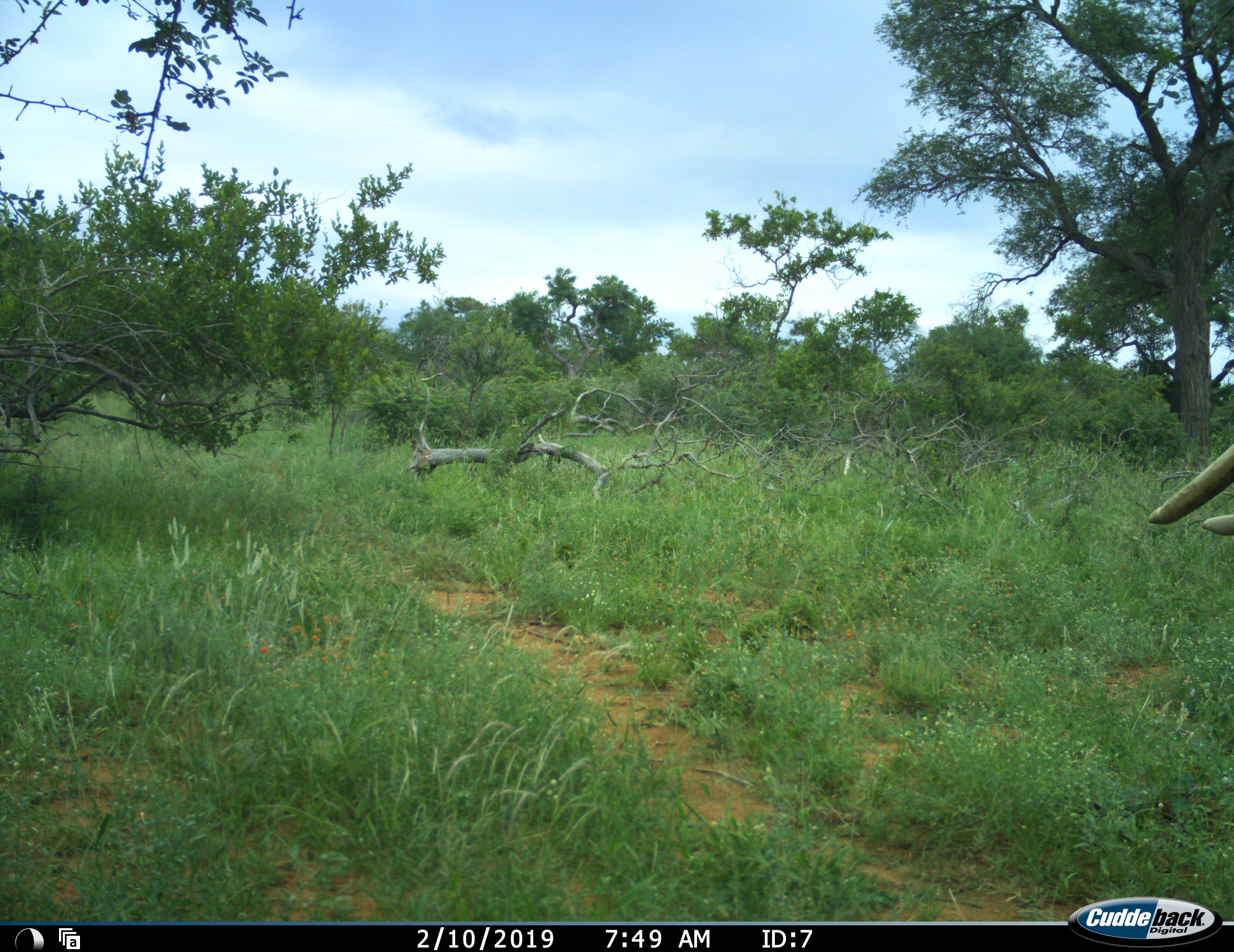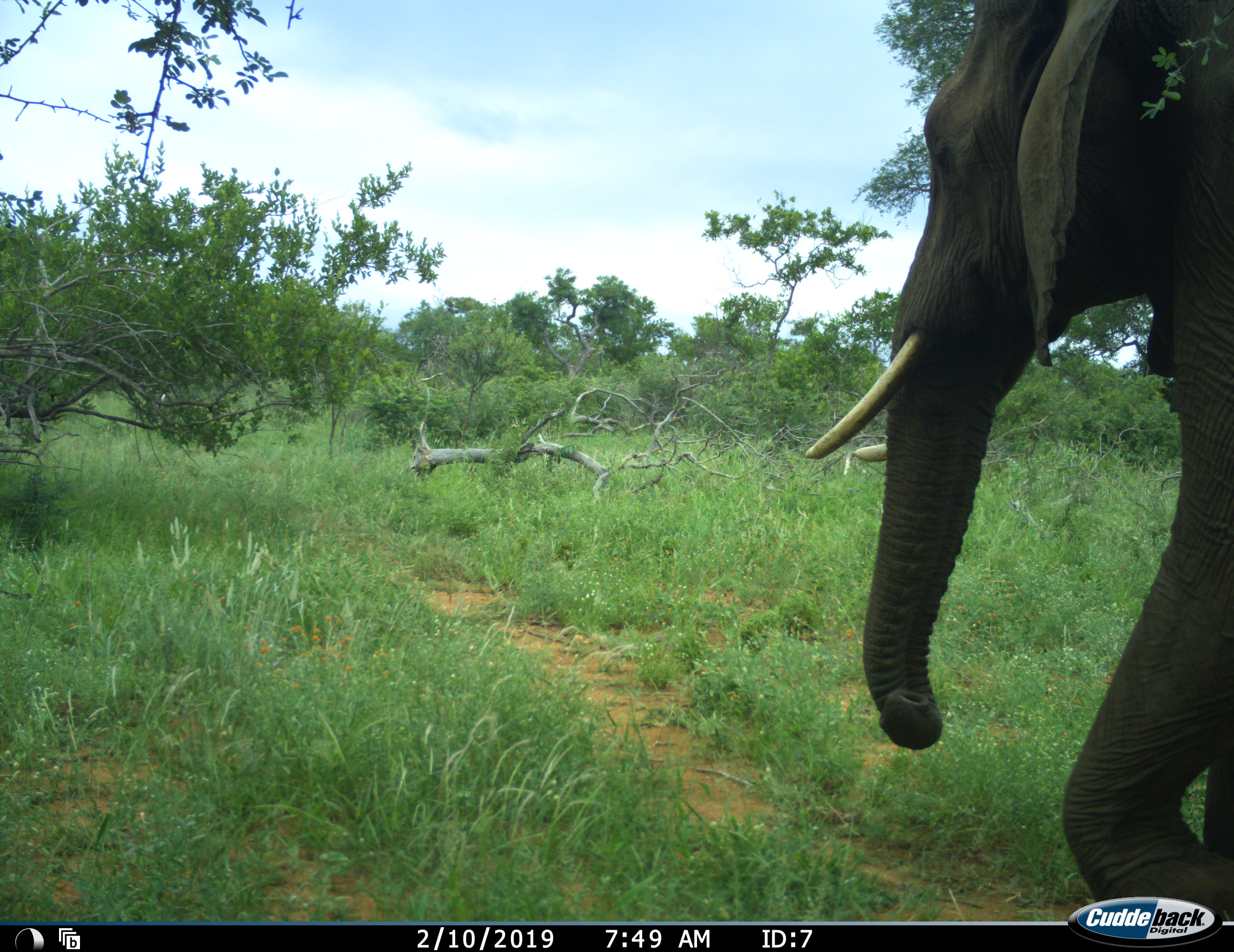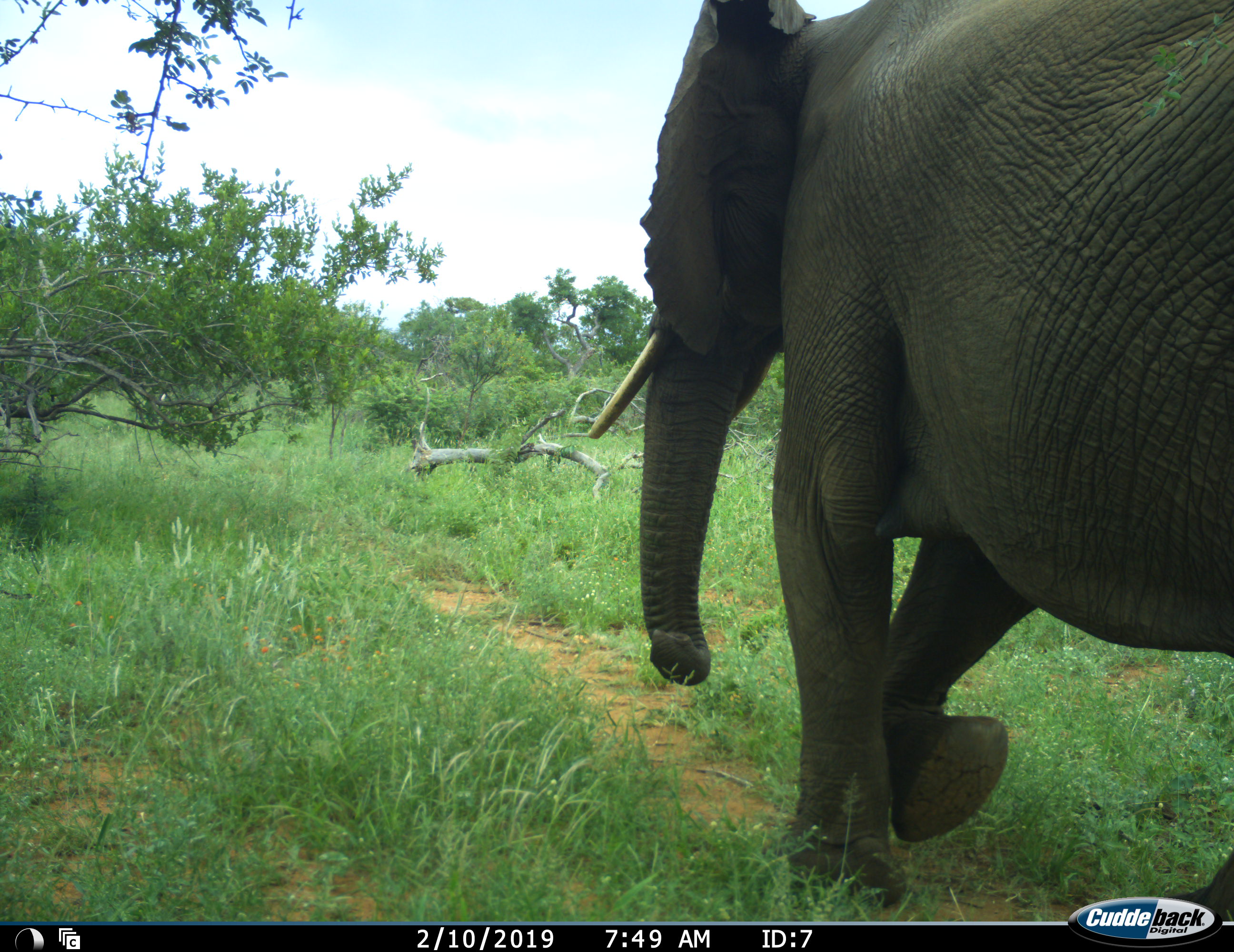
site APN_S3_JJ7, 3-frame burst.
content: unidentified animal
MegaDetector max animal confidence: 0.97